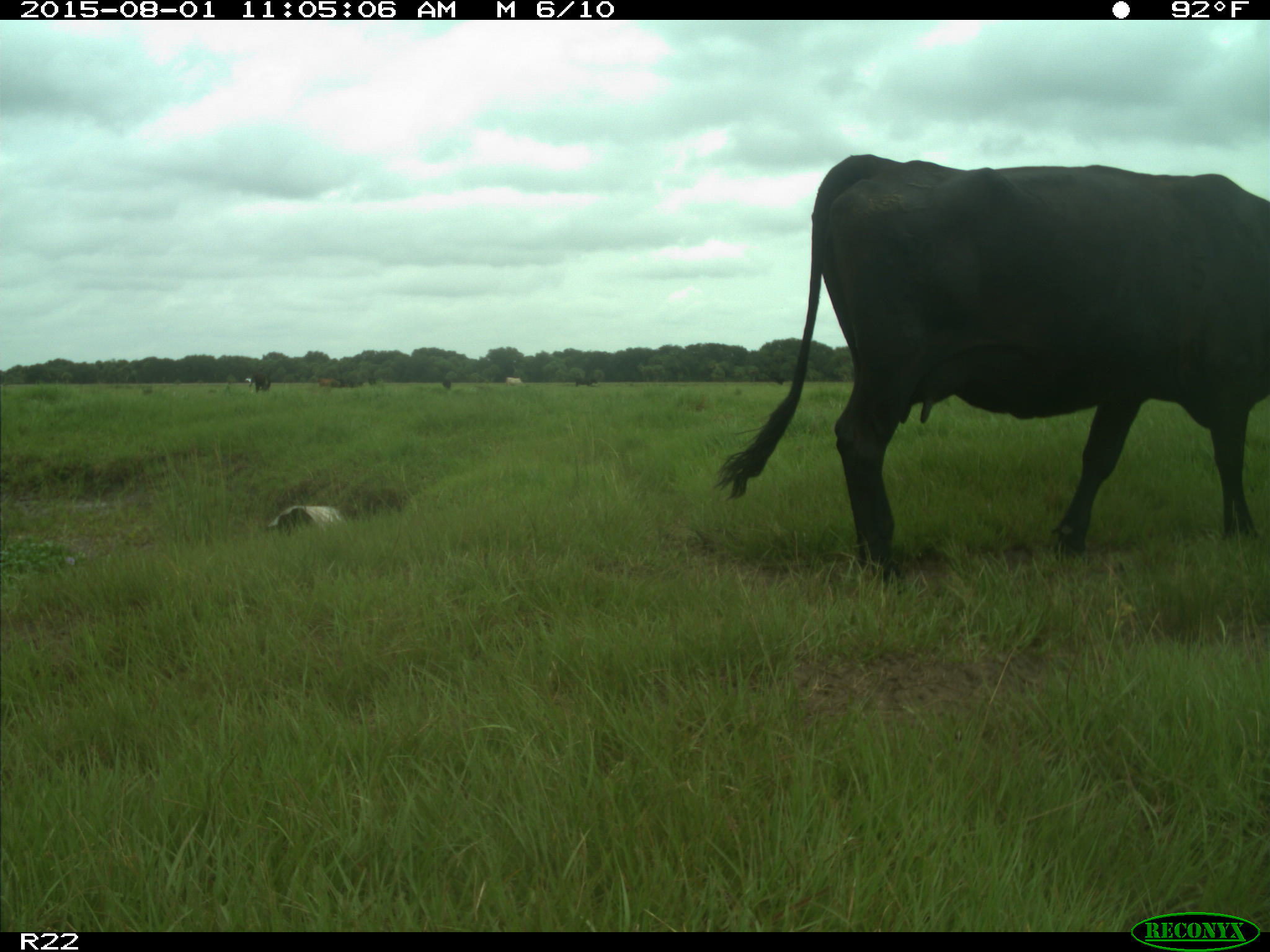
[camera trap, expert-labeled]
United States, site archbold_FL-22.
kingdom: Animalia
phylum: Chordata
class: Mammalia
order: Artiodactyla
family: Bovidae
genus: Bos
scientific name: Bos taurus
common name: domestic cow